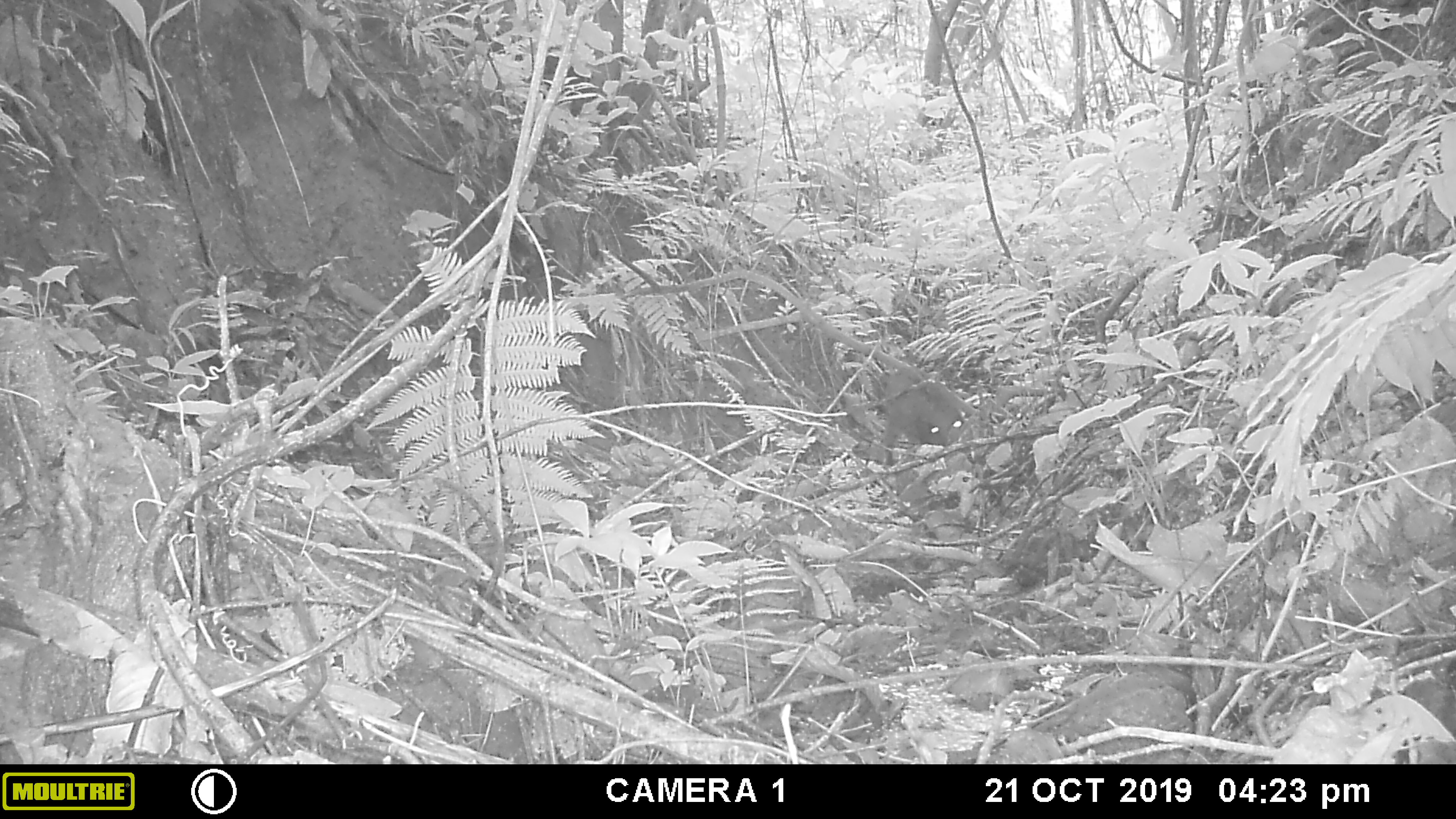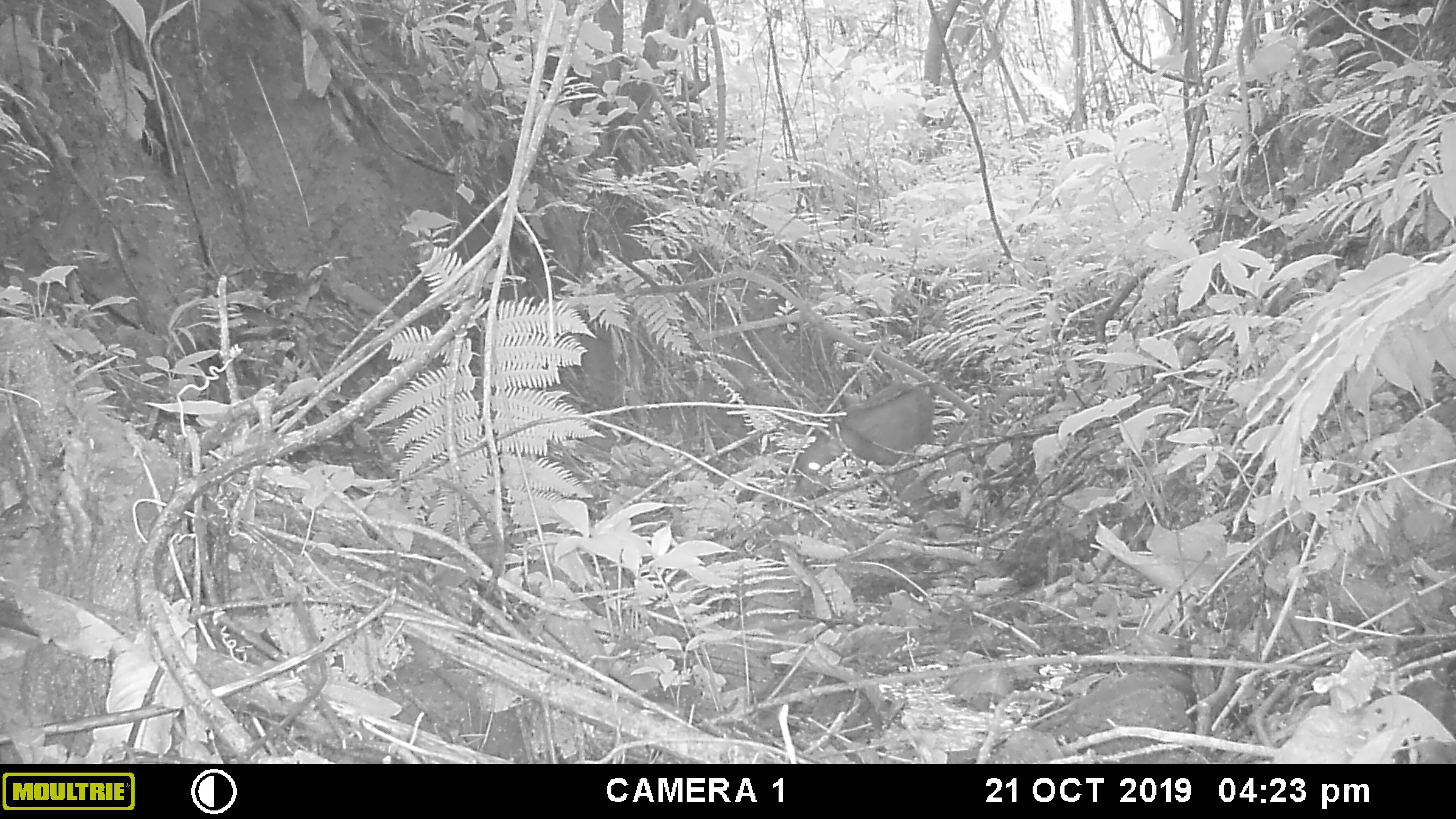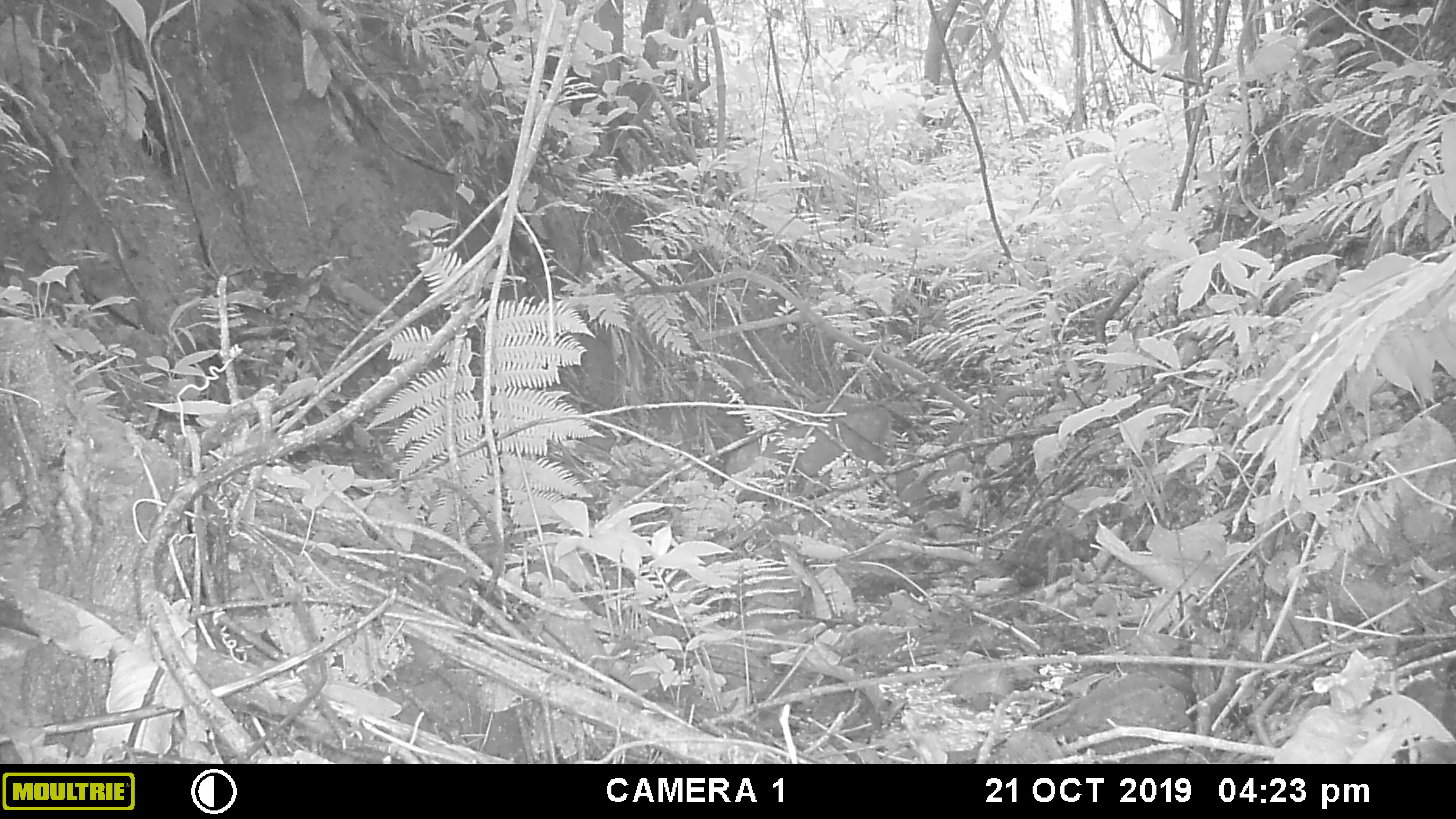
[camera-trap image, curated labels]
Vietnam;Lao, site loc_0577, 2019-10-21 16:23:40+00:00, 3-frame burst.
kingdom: Animalia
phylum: Chordata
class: Mammalia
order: Artiodactyla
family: Suidae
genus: Sus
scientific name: Sus scrofa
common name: eurasian wild pig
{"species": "eurasian wild pig (Sus scrofa)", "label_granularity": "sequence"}